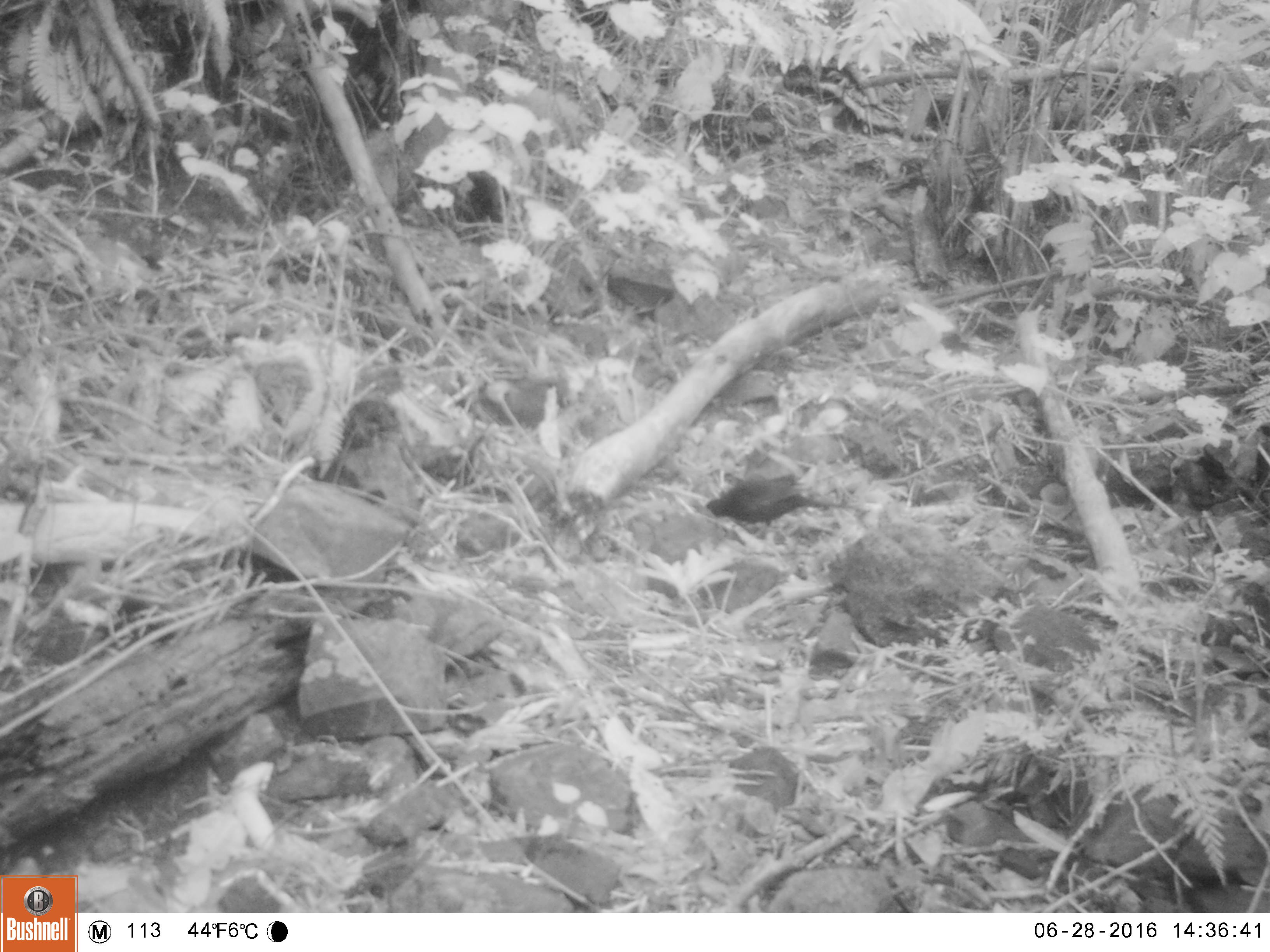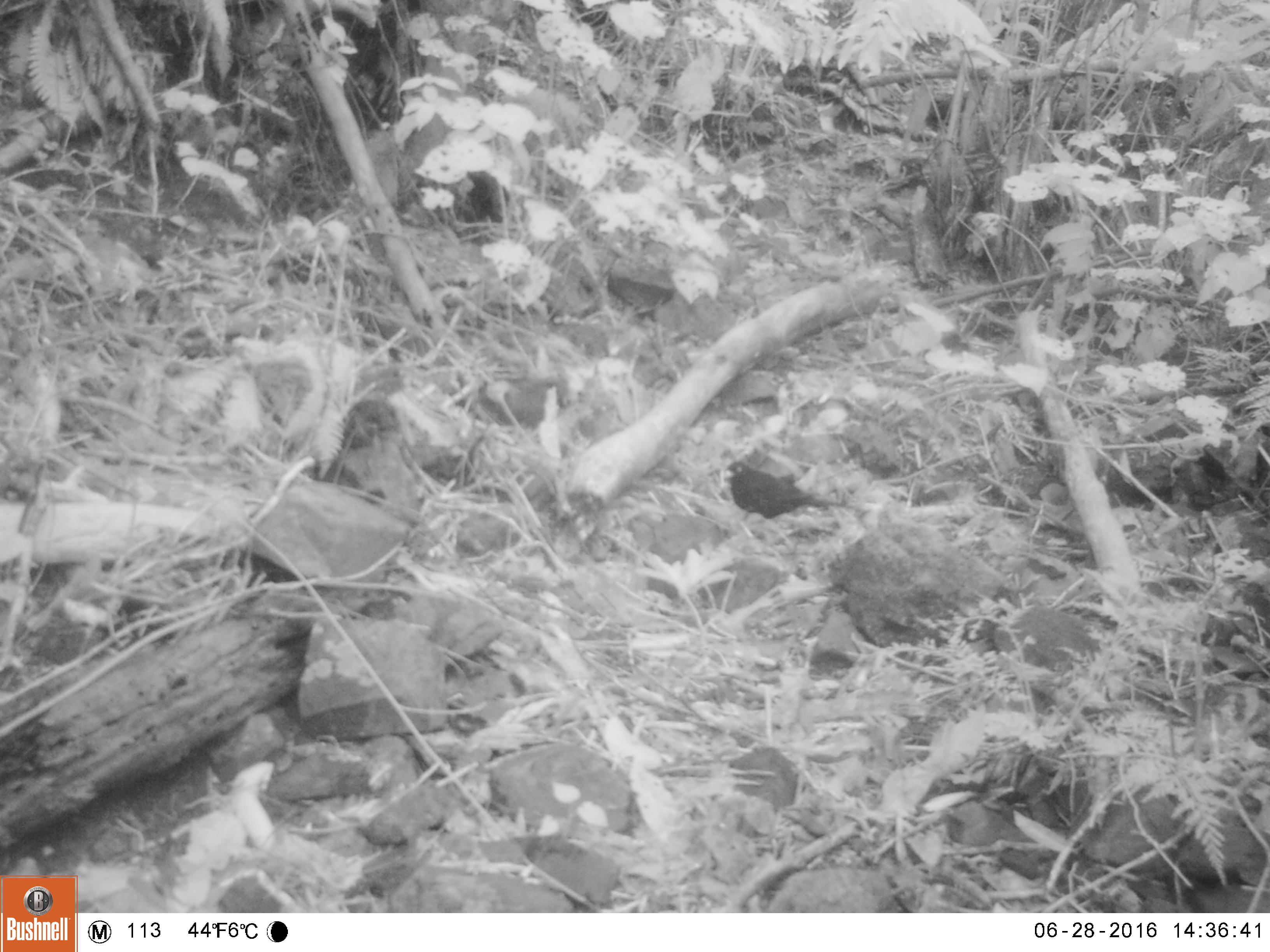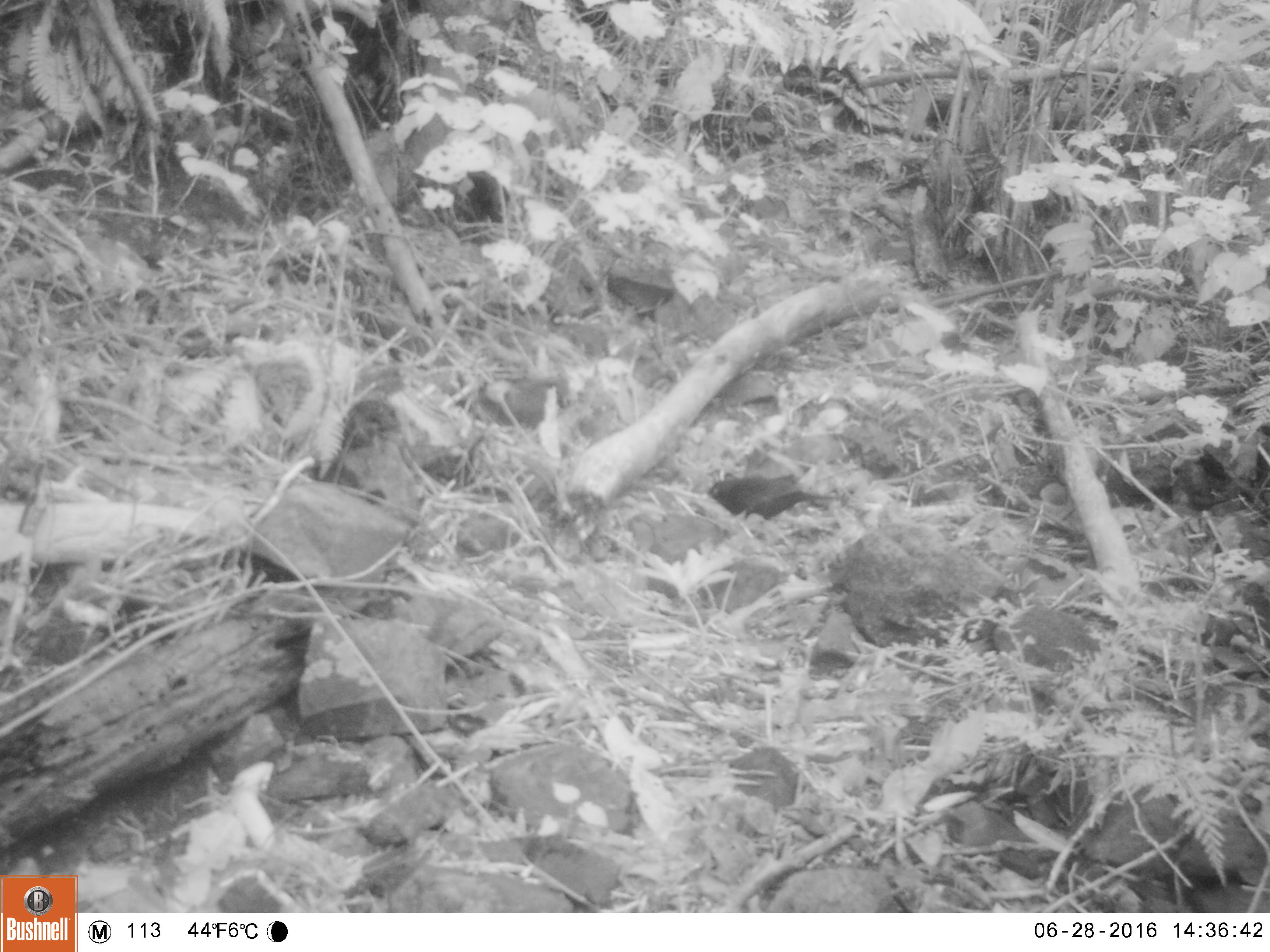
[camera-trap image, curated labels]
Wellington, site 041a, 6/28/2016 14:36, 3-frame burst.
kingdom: Animalia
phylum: Chordata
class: Aves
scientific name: Aves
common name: bird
Bird (Aves).